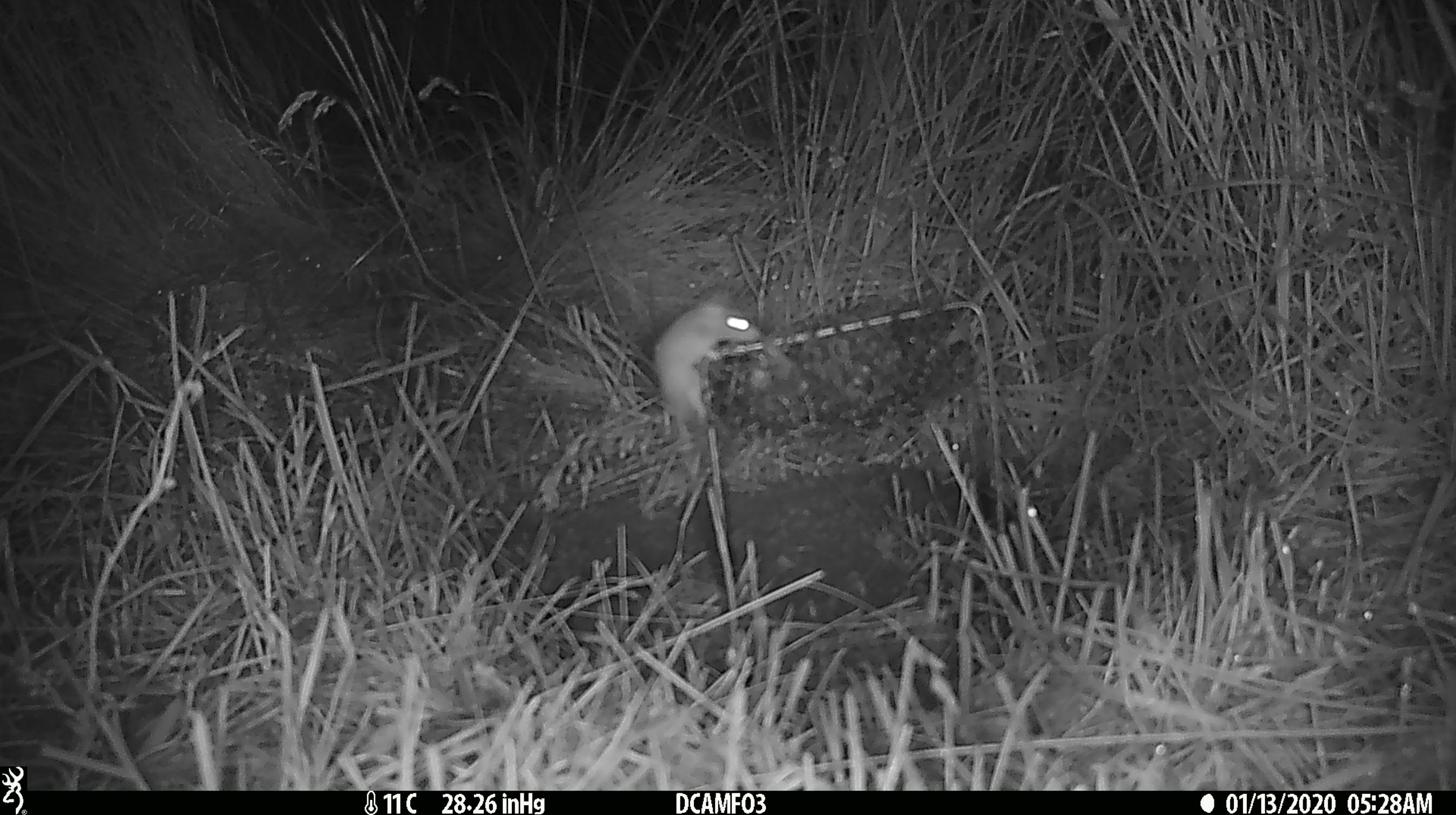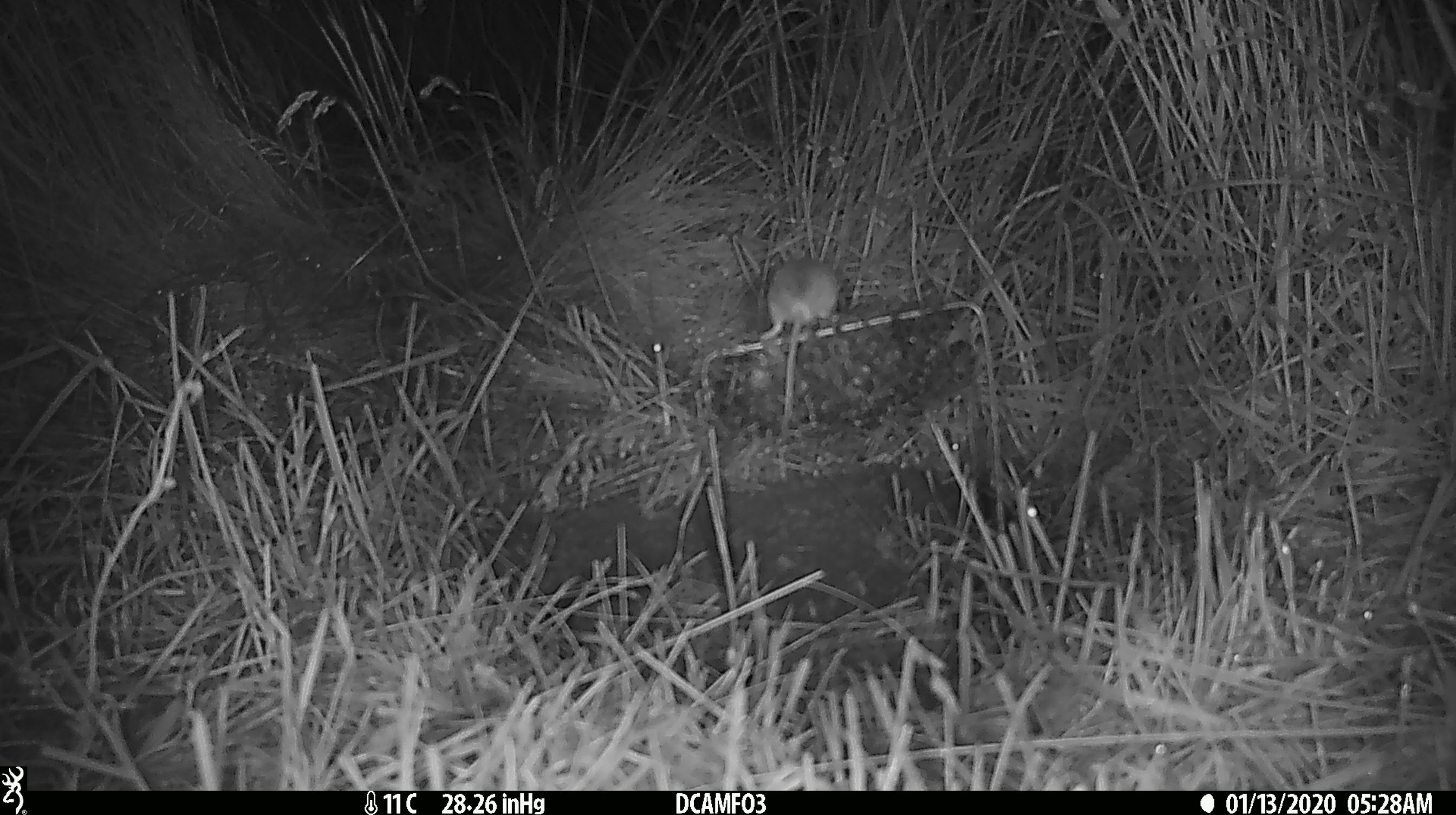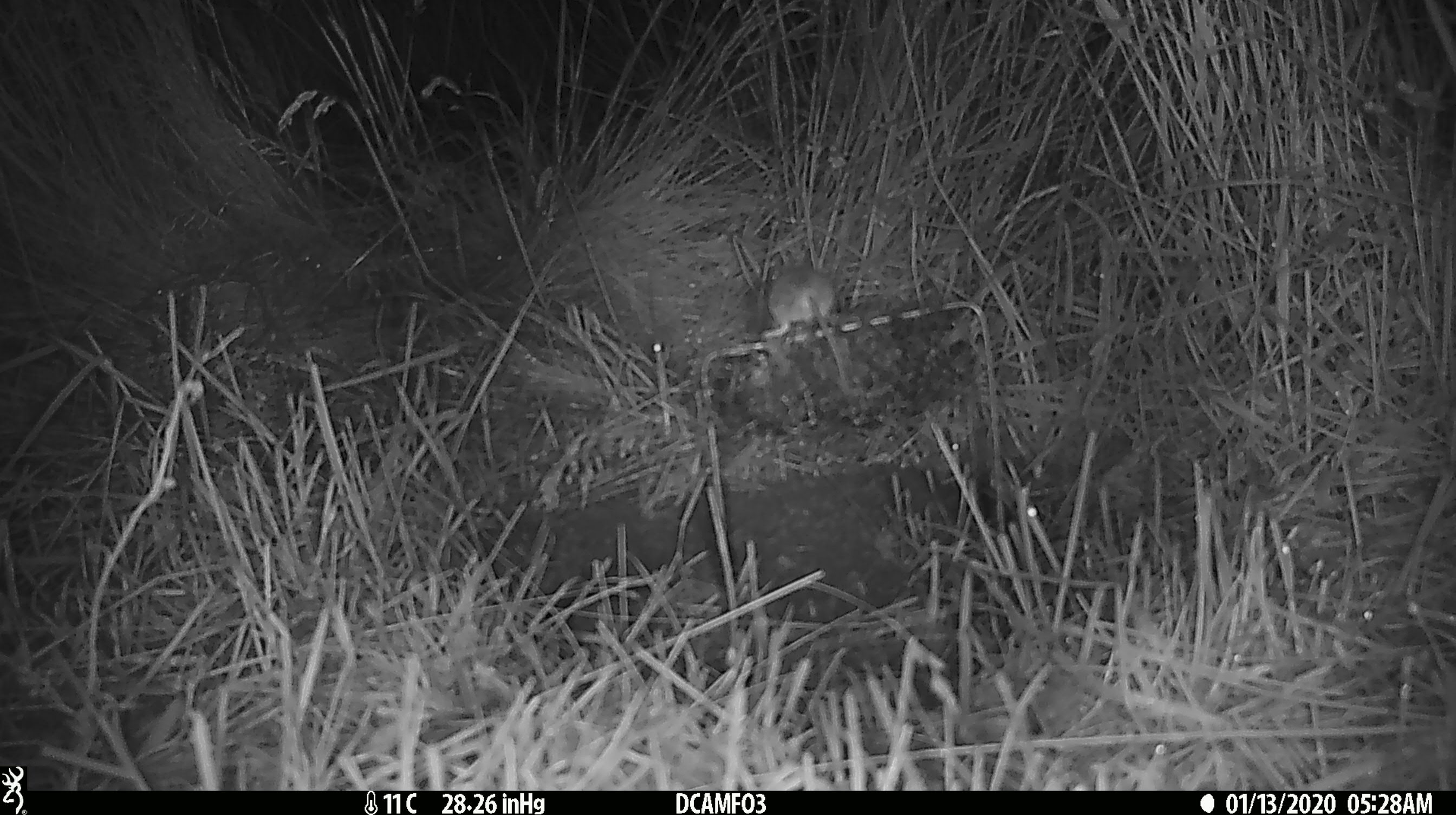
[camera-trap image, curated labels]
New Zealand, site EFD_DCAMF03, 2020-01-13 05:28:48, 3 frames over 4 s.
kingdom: Animalia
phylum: Chordata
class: Mammalia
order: Rodentia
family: Muridae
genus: Mus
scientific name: Mus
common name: mouse